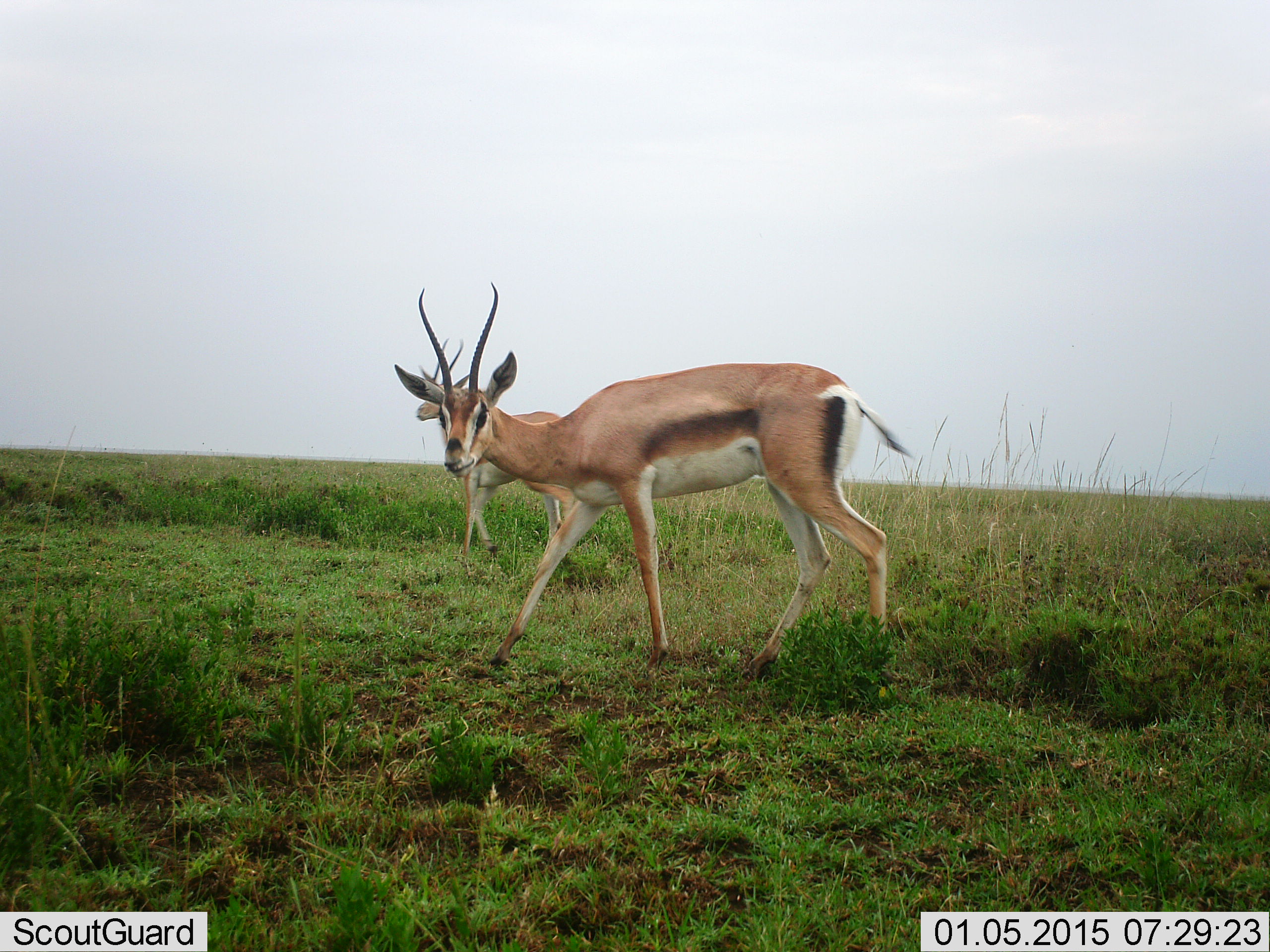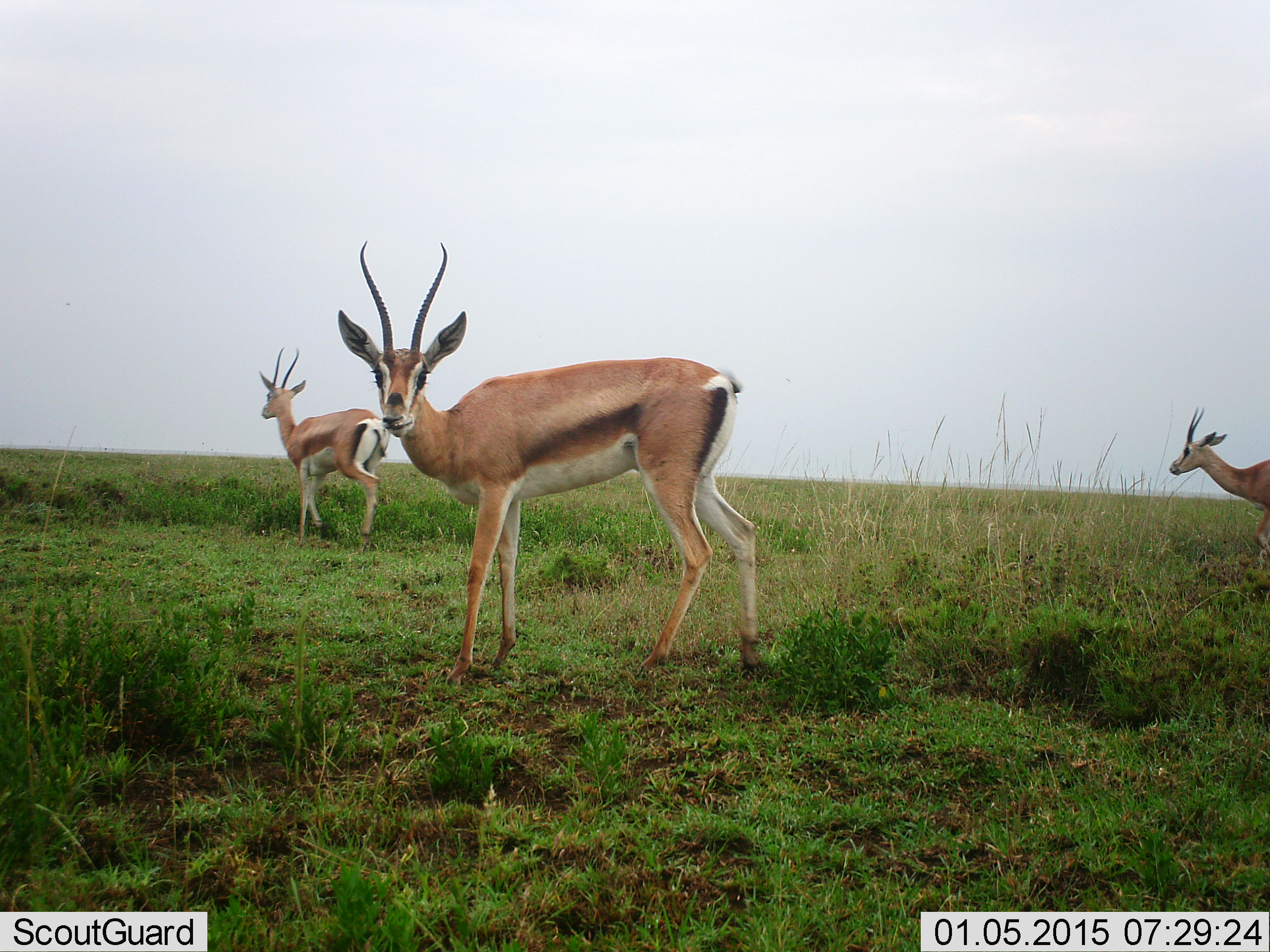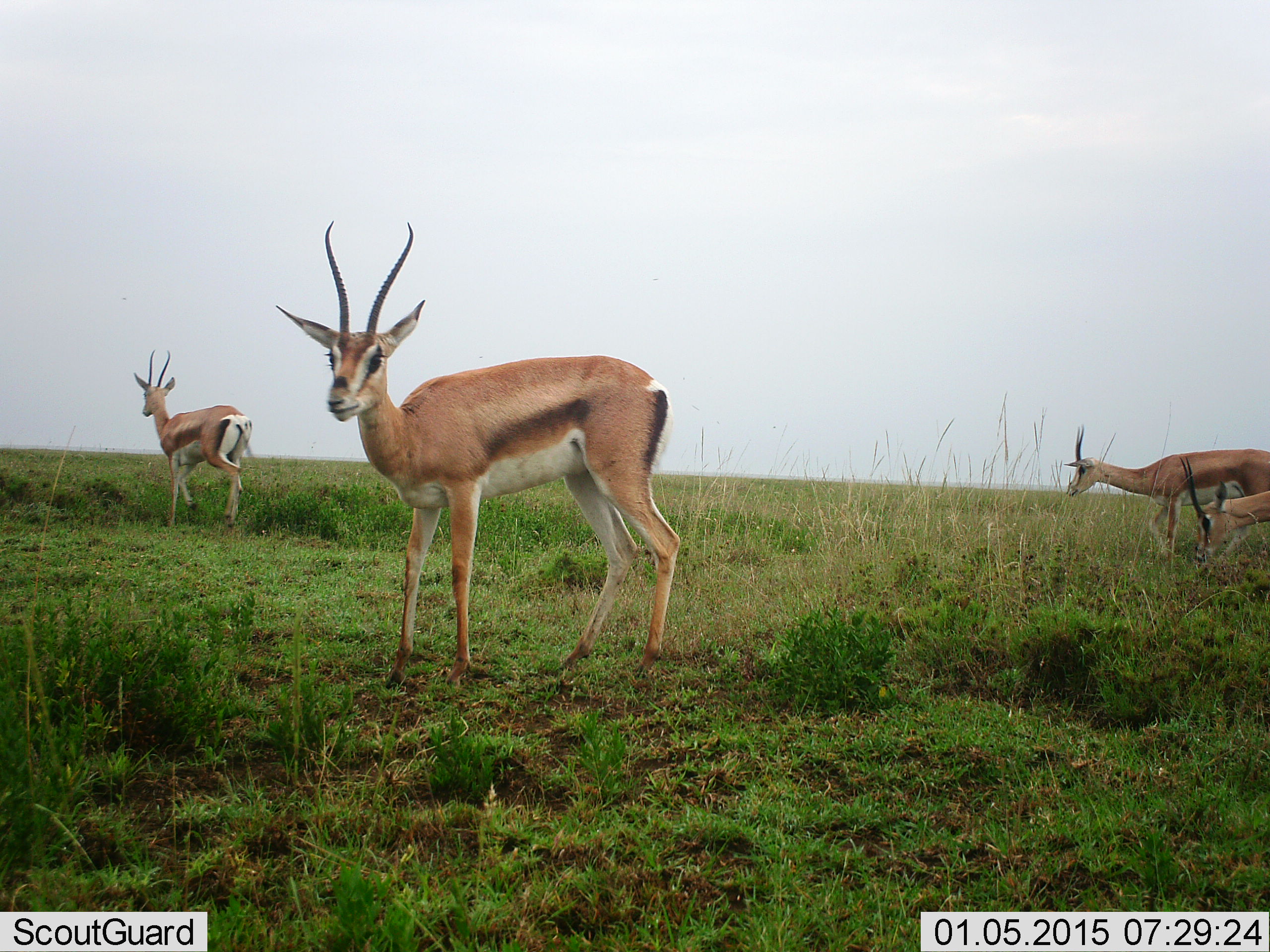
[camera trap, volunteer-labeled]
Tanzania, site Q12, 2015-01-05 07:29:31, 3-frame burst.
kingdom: Animalia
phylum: Chordata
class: Mammalia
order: Artiodactyla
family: Bovidae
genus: Nanger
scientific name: Nanger granti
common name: grant's gazelle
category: gazellegrants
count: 4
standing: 30%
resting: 0%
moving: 100%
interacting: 10%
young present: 0%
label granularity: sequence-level